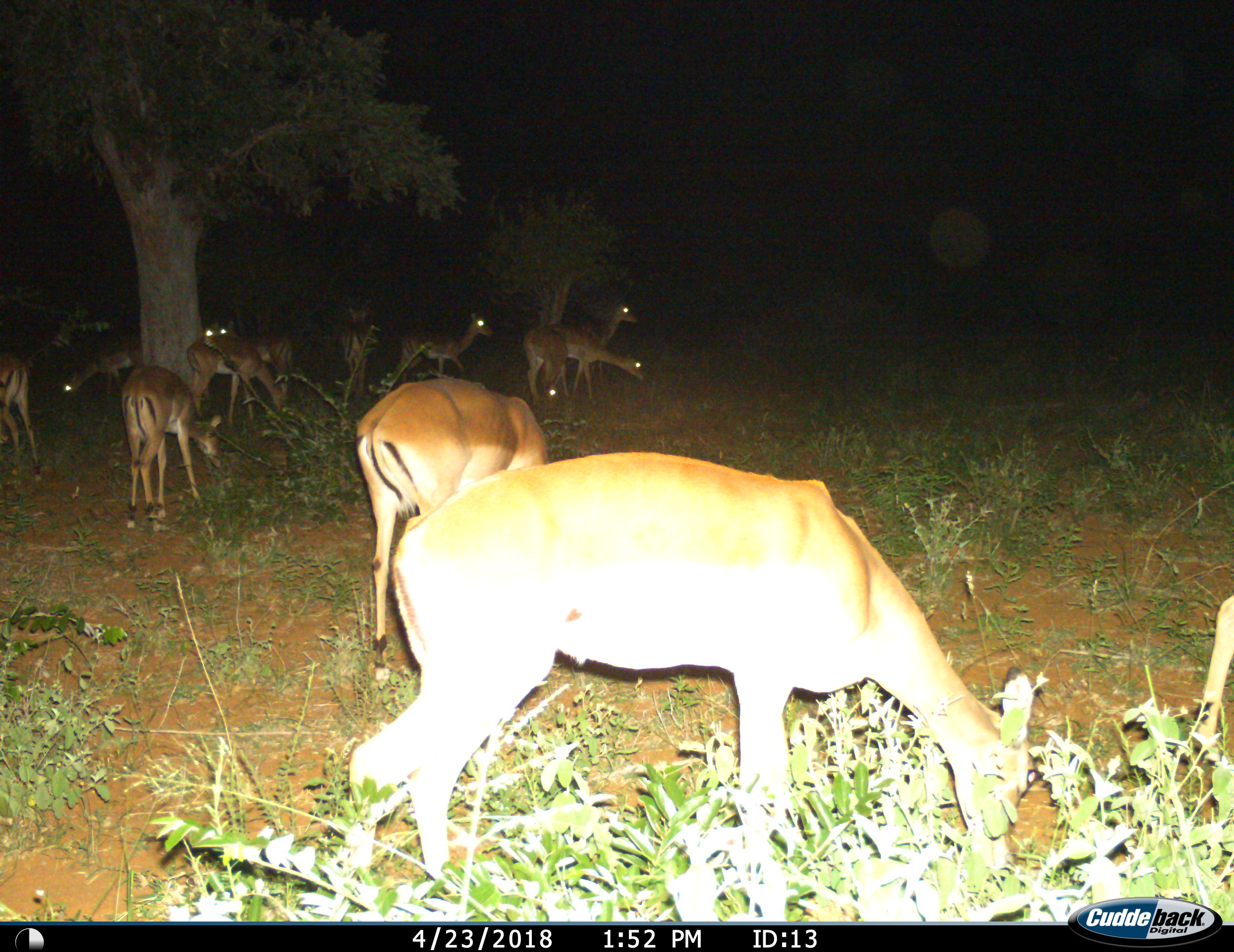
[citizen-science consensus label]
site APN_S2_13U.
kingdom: Animalia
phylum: Chordata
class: Mammalia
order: Artiodactyla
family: Bovidae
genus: Aepyceros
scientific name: Aepyceros melampus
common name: impala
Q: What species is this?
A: Impala (Aepyceros melampus).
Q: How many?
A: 11-50.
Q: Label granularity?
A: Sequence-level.